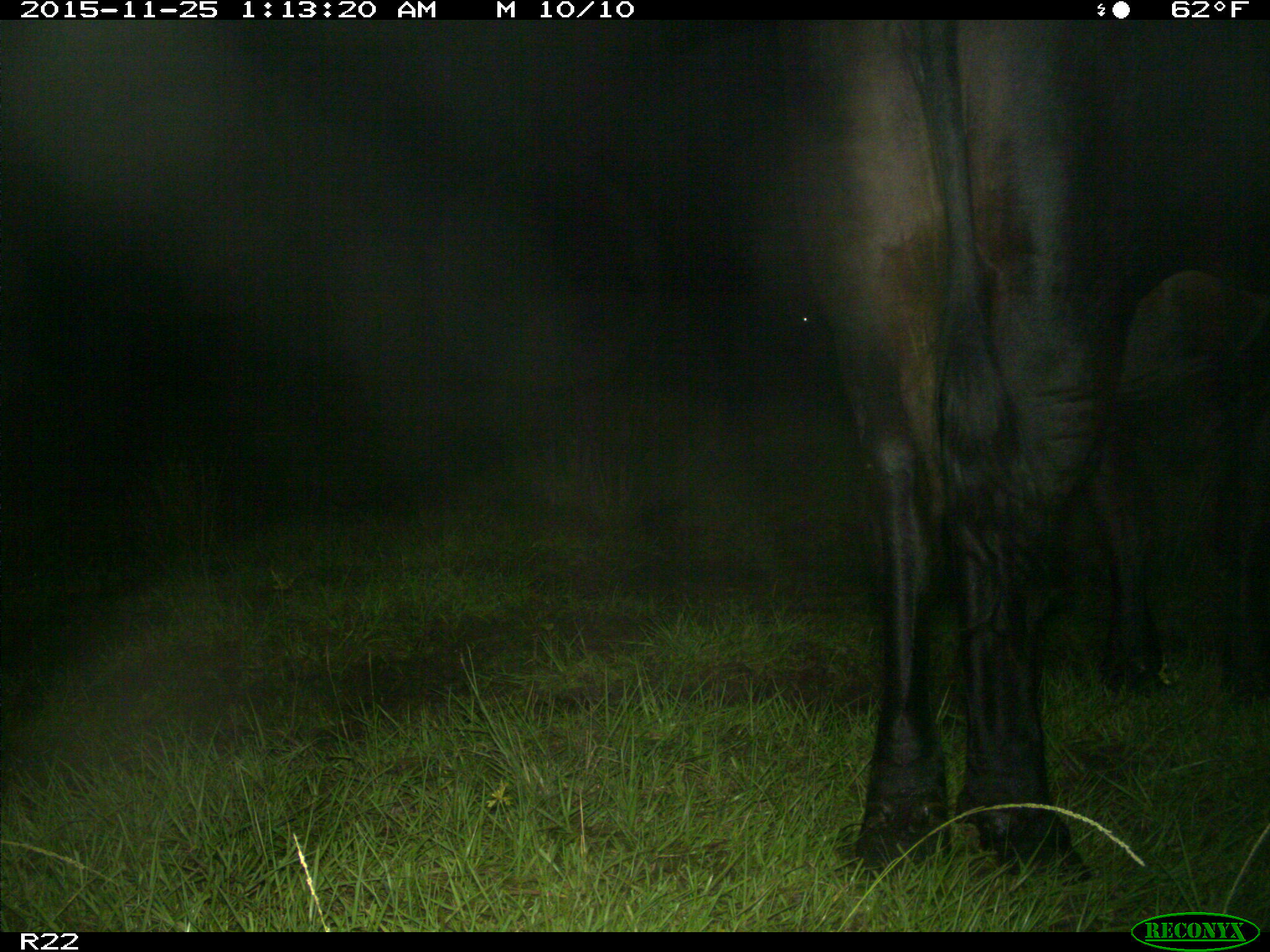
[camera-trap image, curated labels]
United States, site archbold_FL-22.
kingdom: Animalia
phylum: Chordata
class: Mammalia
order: Artiodactyla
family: Bovidae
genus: Bos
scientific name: Bos taurus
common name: domestic cow